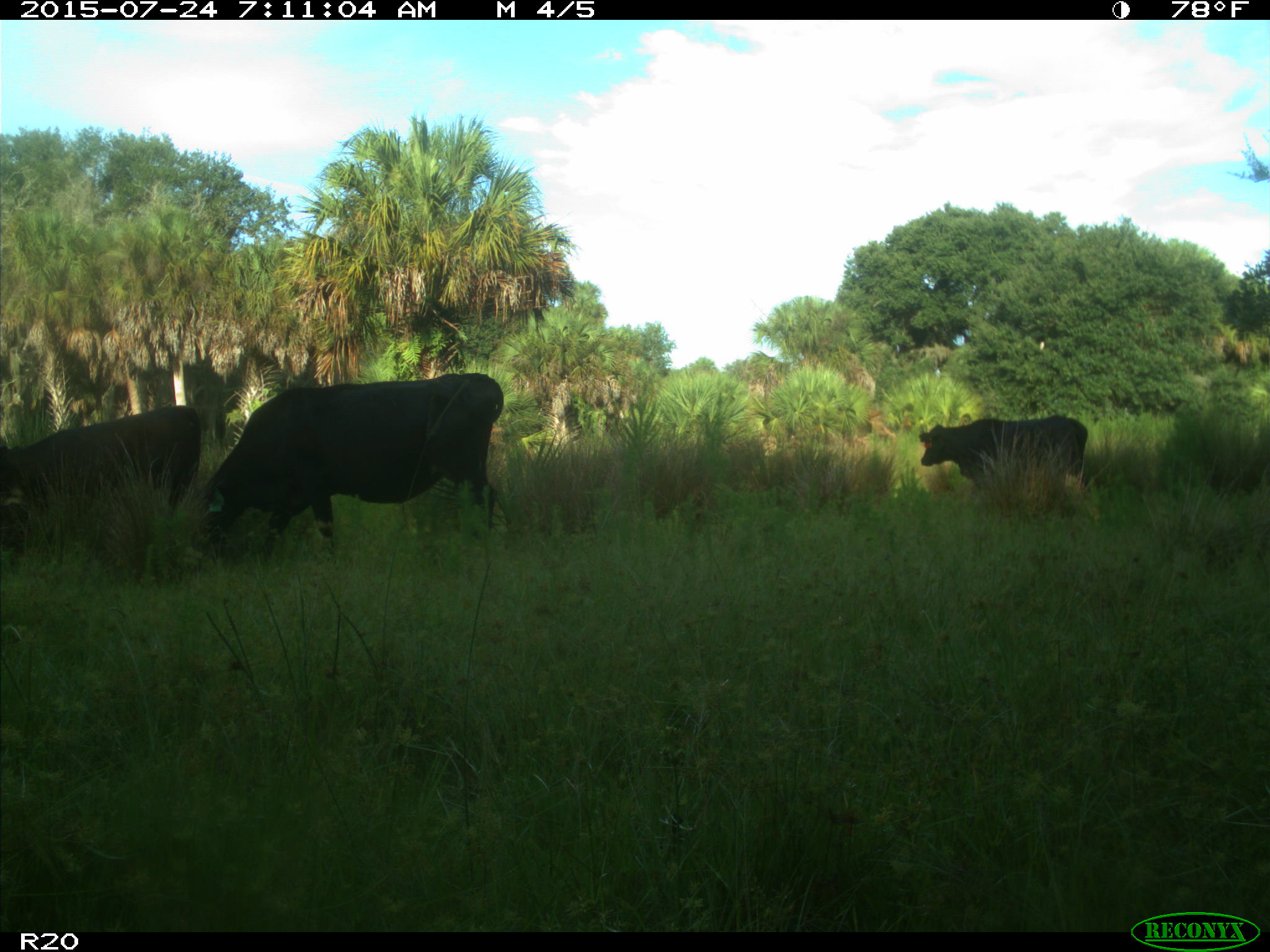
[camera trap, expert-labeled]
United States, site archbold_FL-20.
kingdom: Animalia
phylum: Chordata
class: Mammalia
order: Artiodactyla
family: Bovidae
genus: Bos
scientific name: Bos taurus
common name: domestic cow